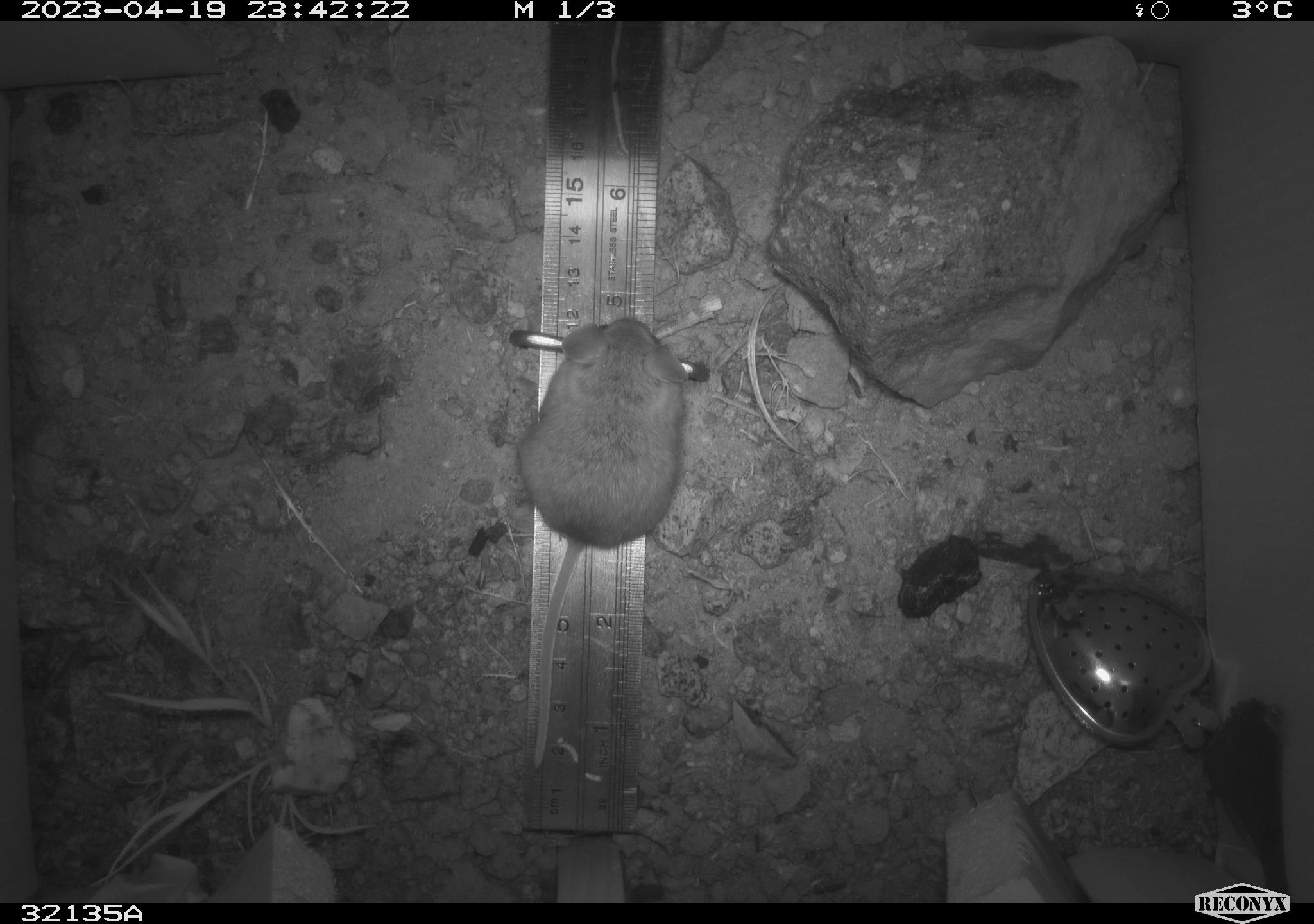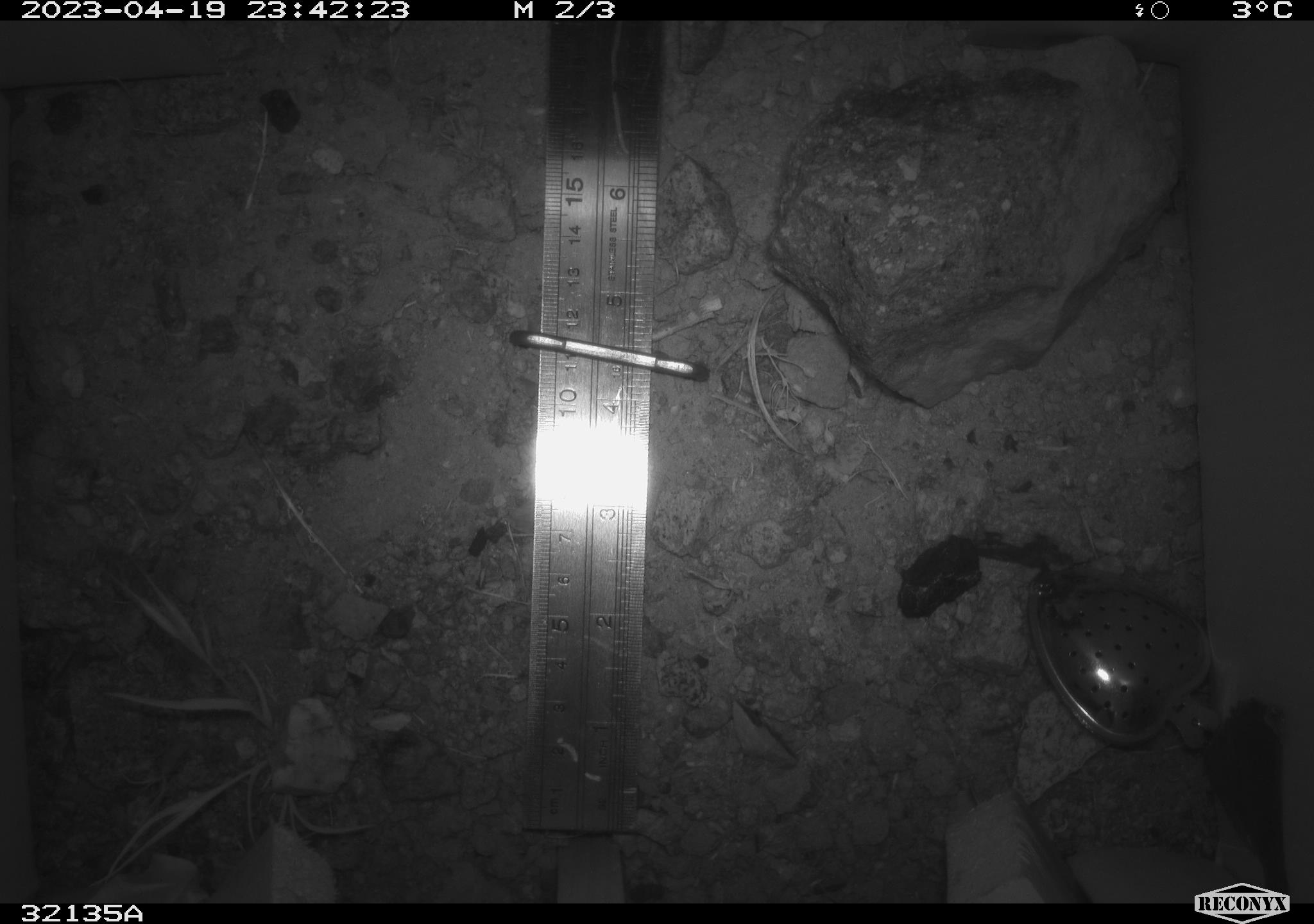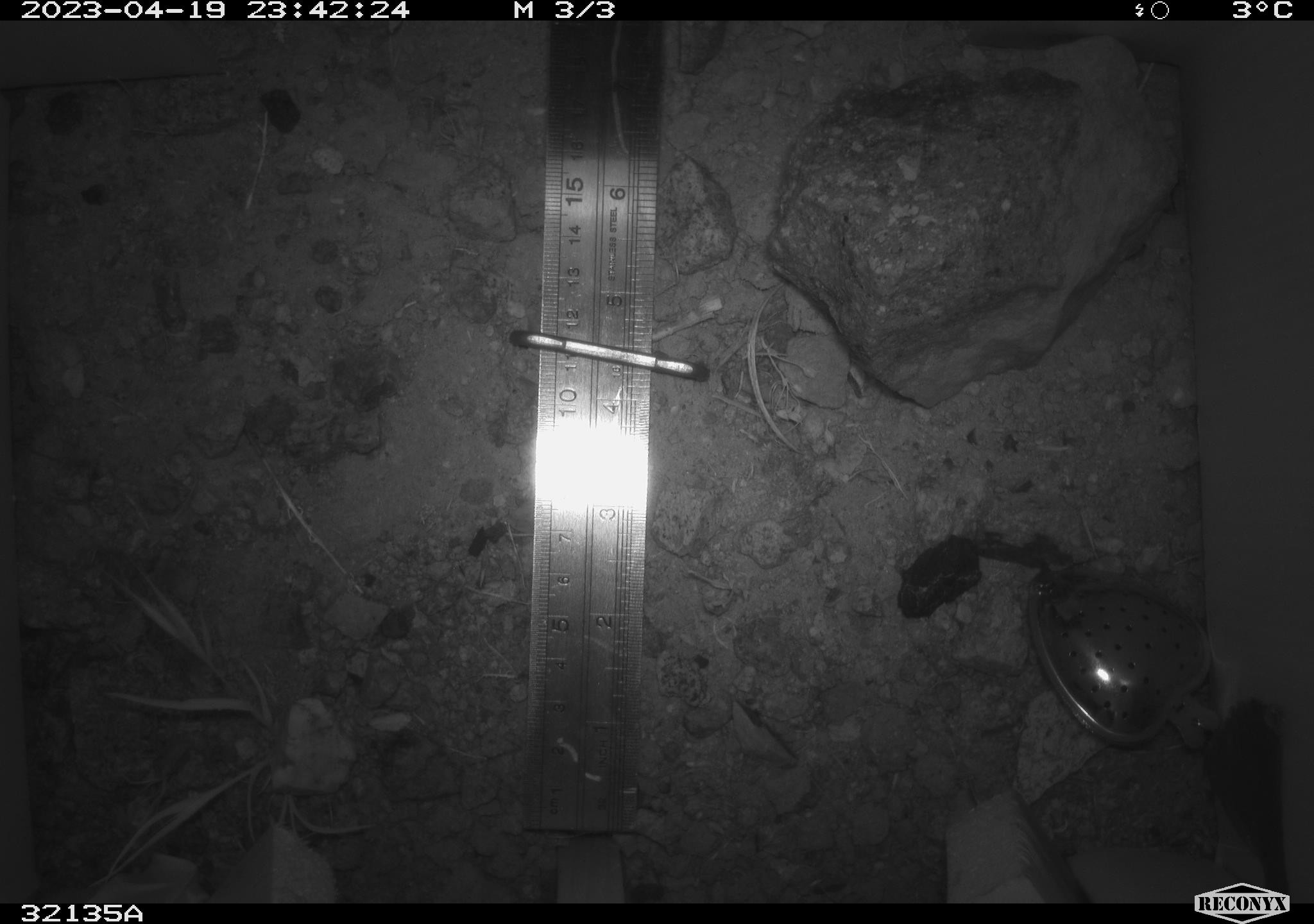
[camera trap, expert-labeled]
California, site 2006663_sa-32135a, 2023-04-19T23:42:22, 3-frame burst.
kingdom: Animalia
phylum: Chordata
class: Mammalia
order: Rodentia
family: Cricetidae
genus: Peromyscus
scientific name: Peromyscus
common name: deer mice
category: peromyscus species